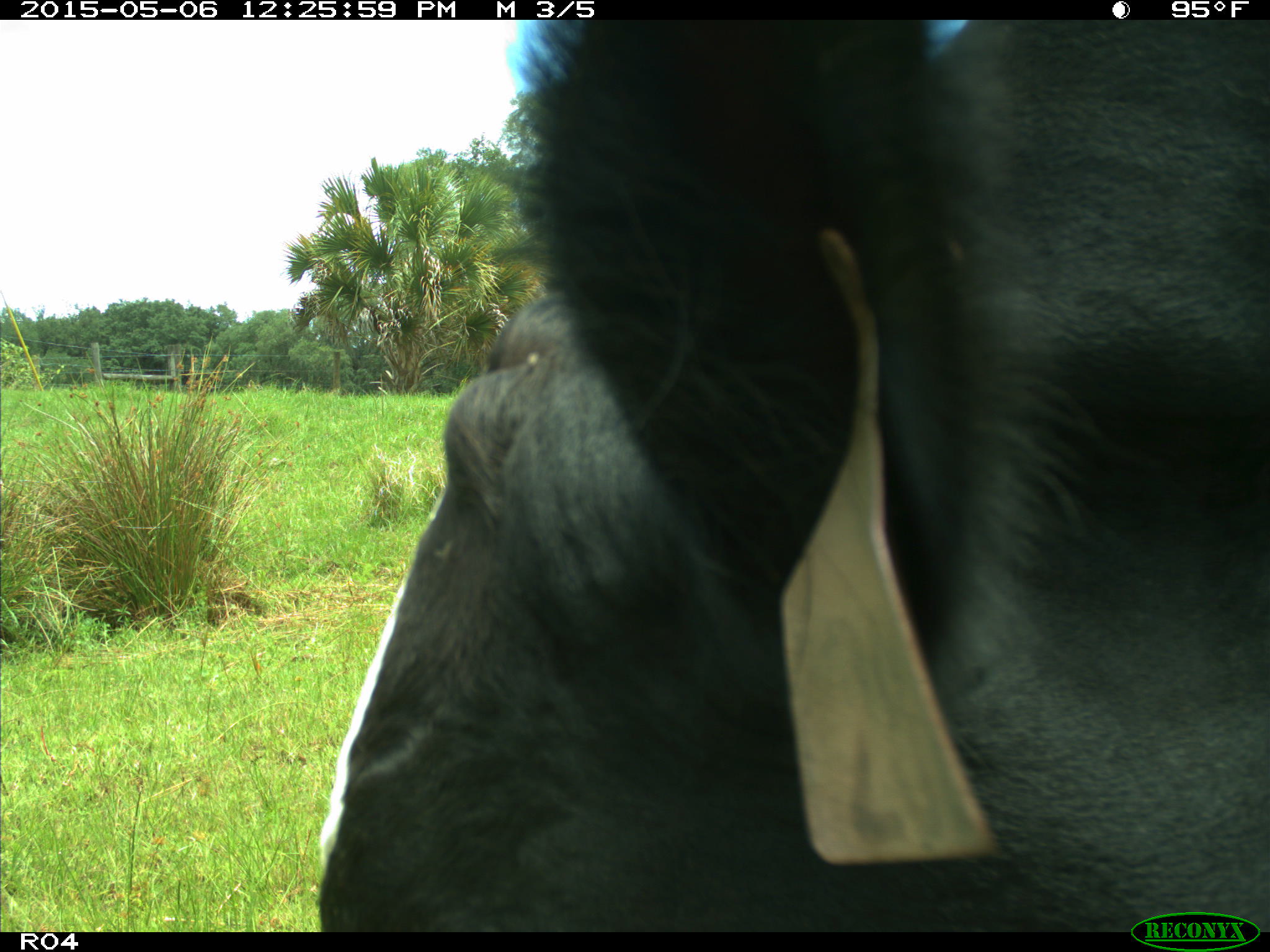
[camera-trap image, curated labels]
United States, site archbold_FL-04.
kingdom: Animalia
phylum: Chordata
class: Mammalia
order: Artiodactyla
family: Bovidae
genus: Bos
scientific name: Bos taurus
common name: domestic cow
Bos taurus (domestic cow).